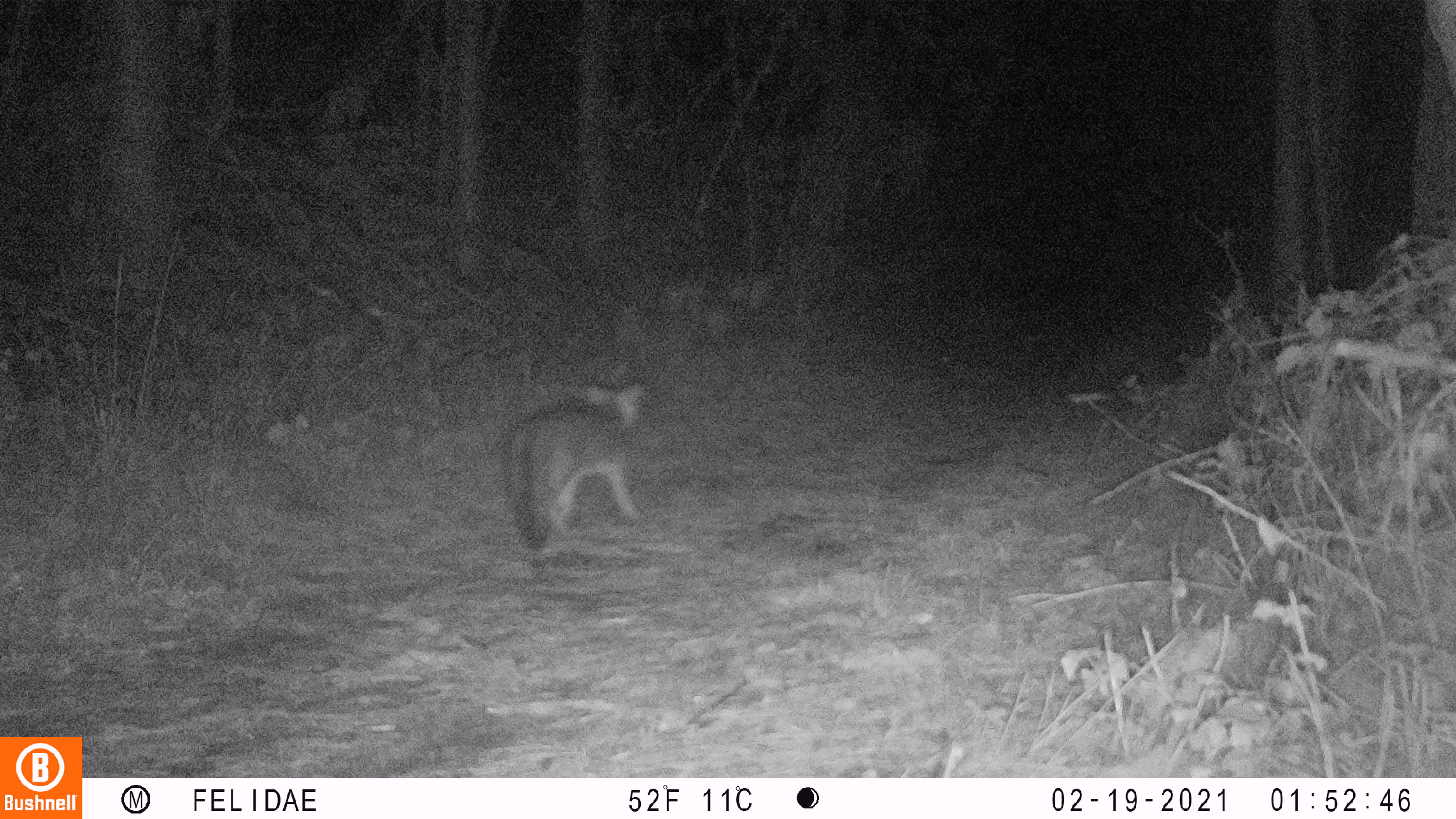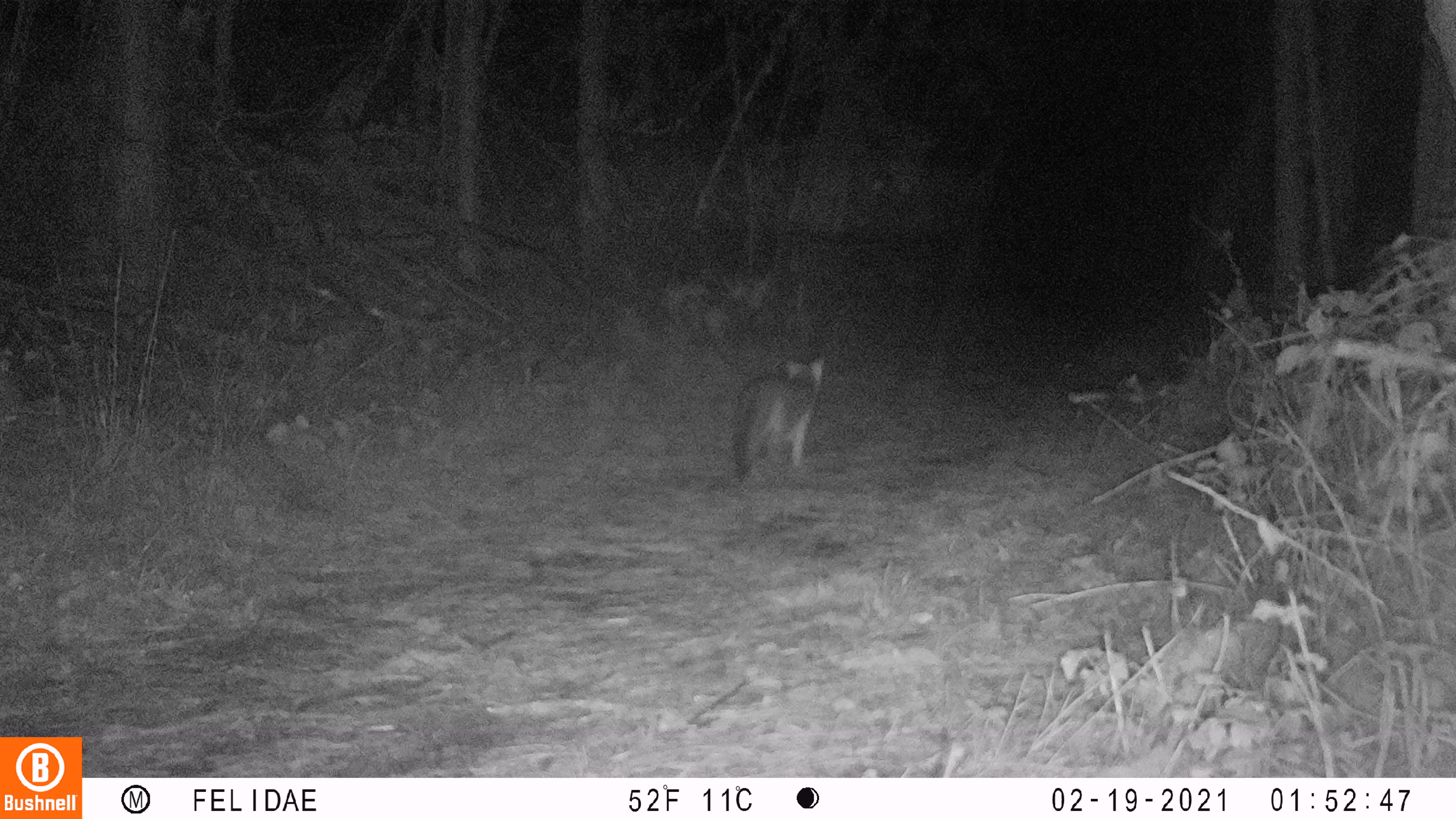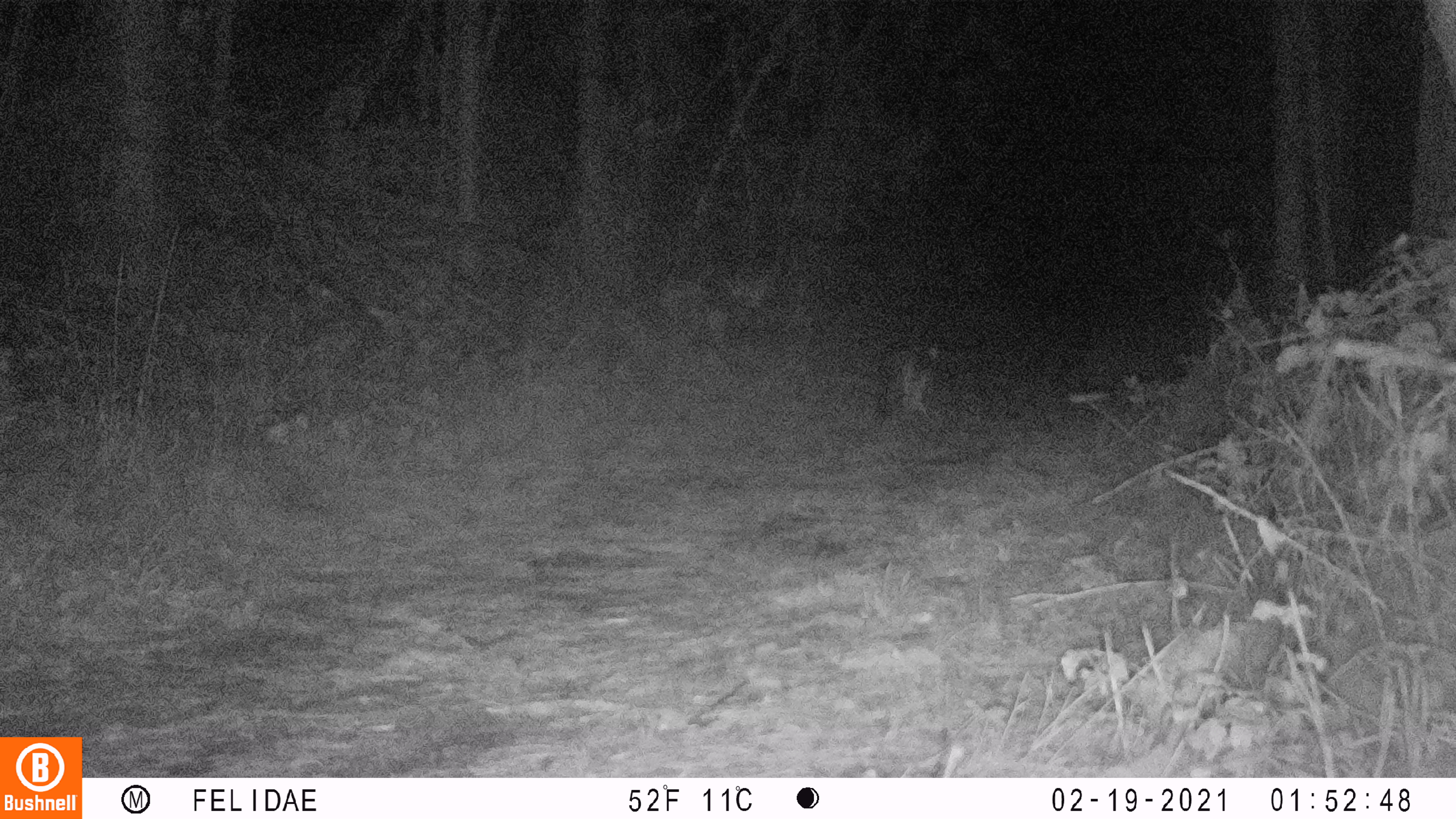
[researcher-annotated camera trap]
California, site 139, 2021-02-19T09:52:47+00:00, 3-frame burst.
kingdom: Animalia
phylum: Chordata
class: Mammalia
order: Carnivora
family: Canidae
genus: Urocyon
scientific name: Urocyon cinereoargenteus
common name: gray fox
Gray fox (Urocyon cinereoargenteus).